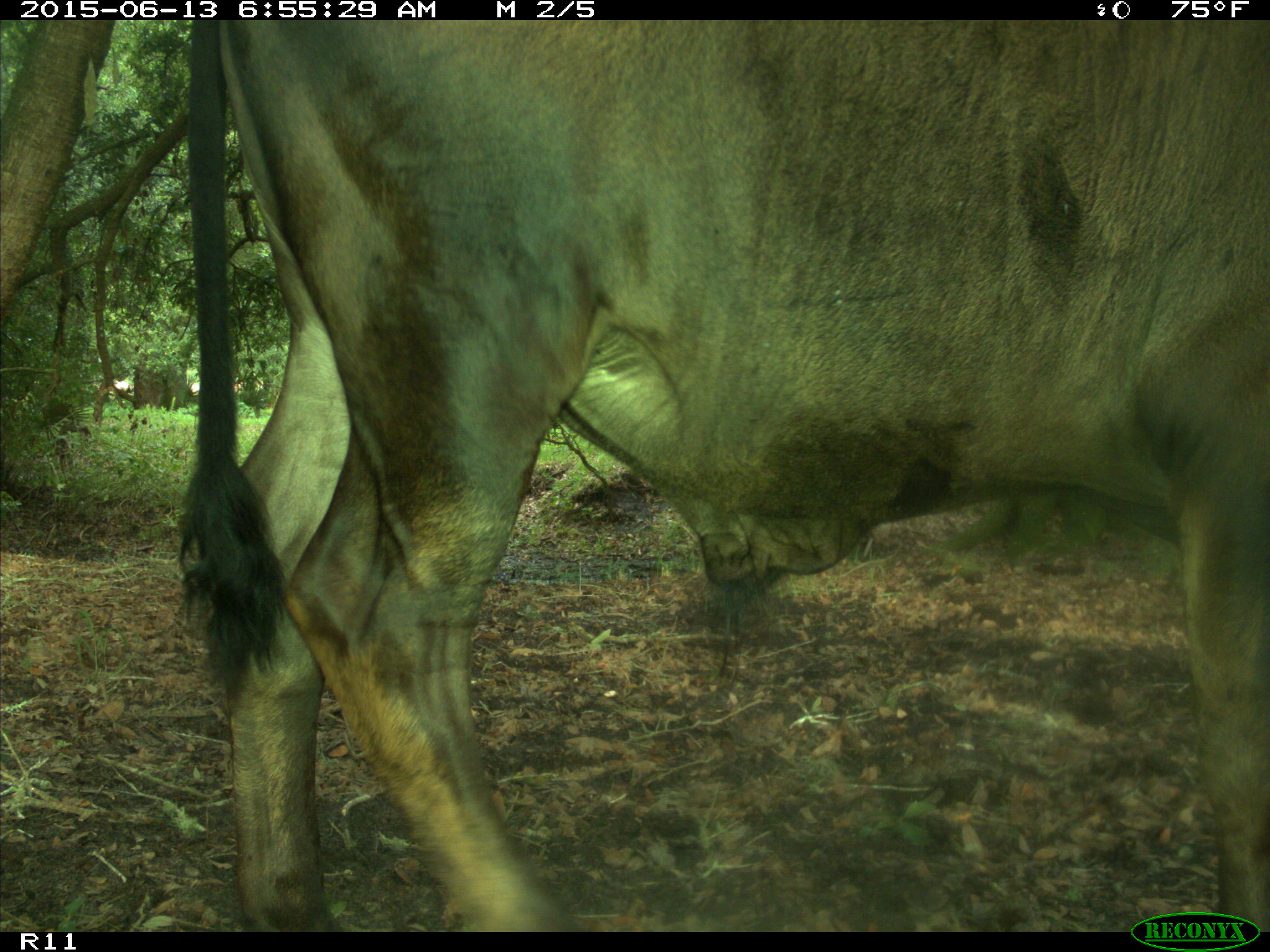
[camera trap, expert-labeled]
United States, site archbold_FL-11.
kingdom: Animalia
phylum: Chordata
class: Mammalia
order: Artiodactyla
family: Bovidae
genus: Bos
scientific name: Bos taurus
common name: domestic cow